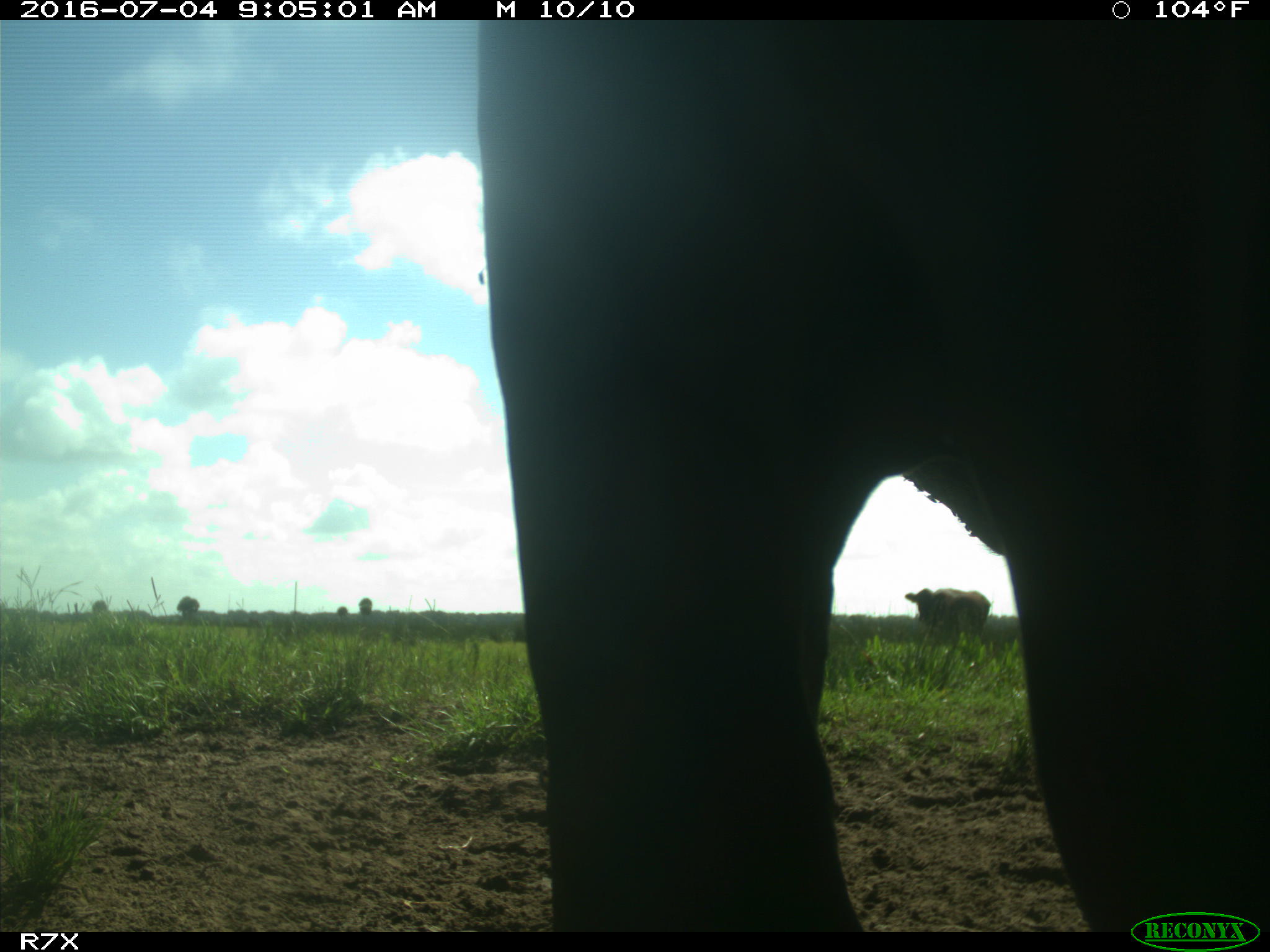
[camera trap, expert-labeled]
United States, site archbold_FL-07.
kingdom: Animalia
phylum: Chordata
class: Mammalia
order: Artiodactyla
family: Bovidae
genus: Bos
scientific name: Bos taurus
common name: domestic cow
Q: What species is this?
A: Bos taurus (domestic cow).